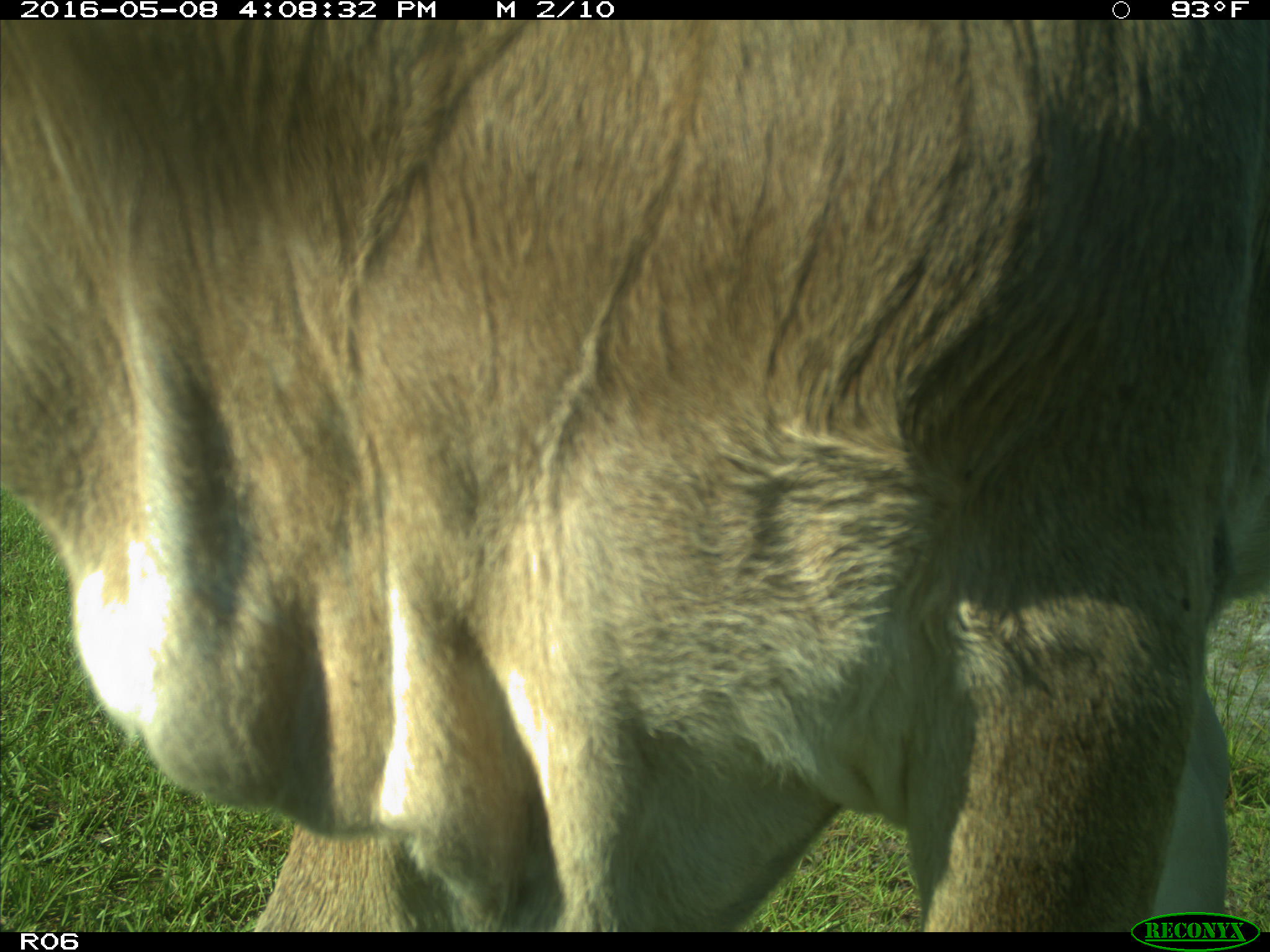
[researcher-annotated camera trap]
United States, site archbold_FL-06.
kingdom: Animalia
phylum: Chordata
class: Mammalia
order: Artiodactyla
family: Bovidae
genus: Bos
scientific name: Bos taurus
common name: domestic cow